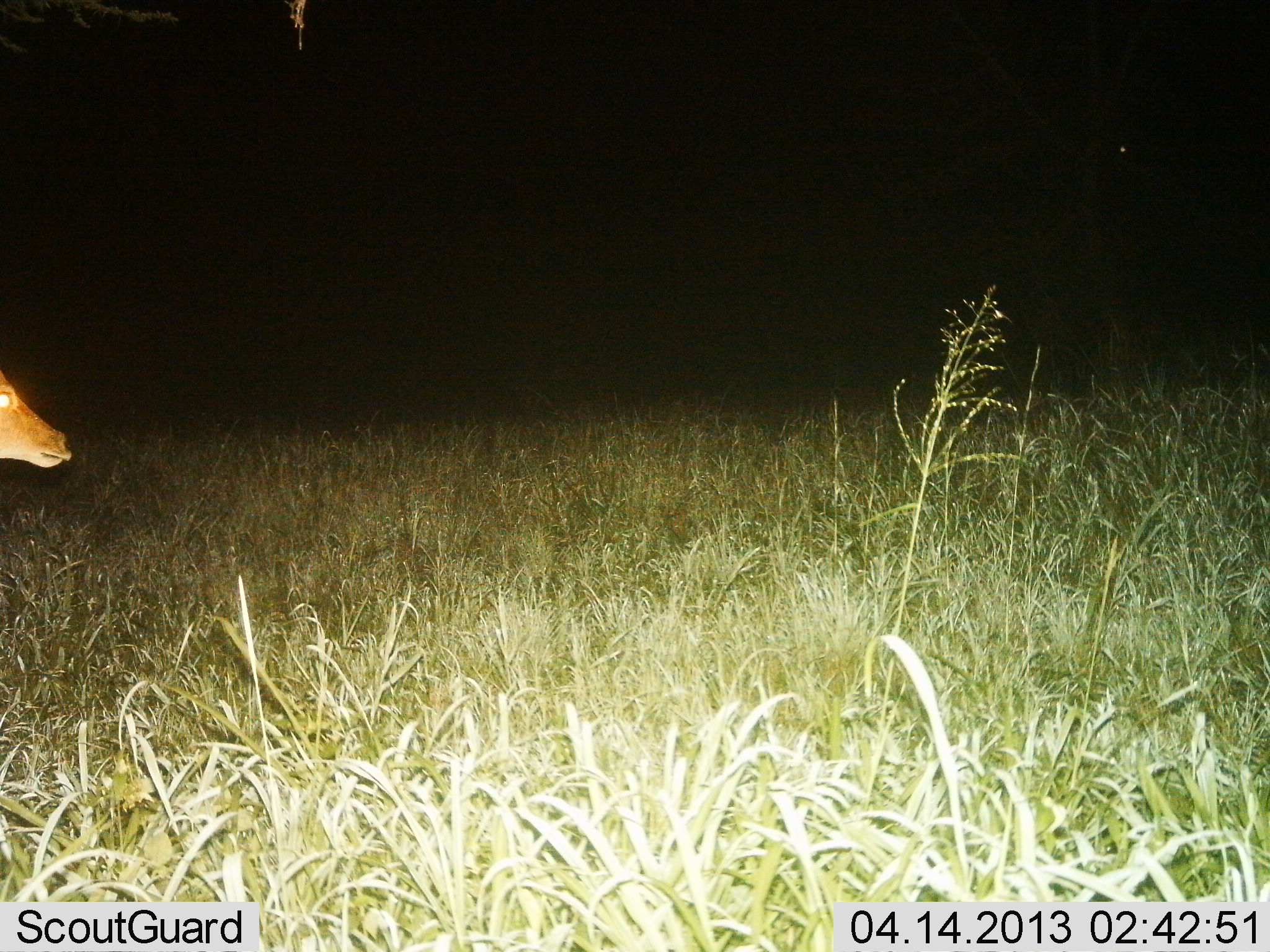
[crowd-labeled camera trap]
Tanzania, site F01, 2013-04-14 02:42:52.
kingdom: Animalia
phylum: Chordata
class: Mammalia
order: Artiodactyla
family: Bovidae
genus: Redunca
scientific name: Redunca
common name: reedbuck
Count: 1.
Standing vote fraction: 90%.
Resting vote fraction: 0%.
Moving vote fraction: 10%.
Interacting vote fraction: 0%.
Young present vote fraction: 0%.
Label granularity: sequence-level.